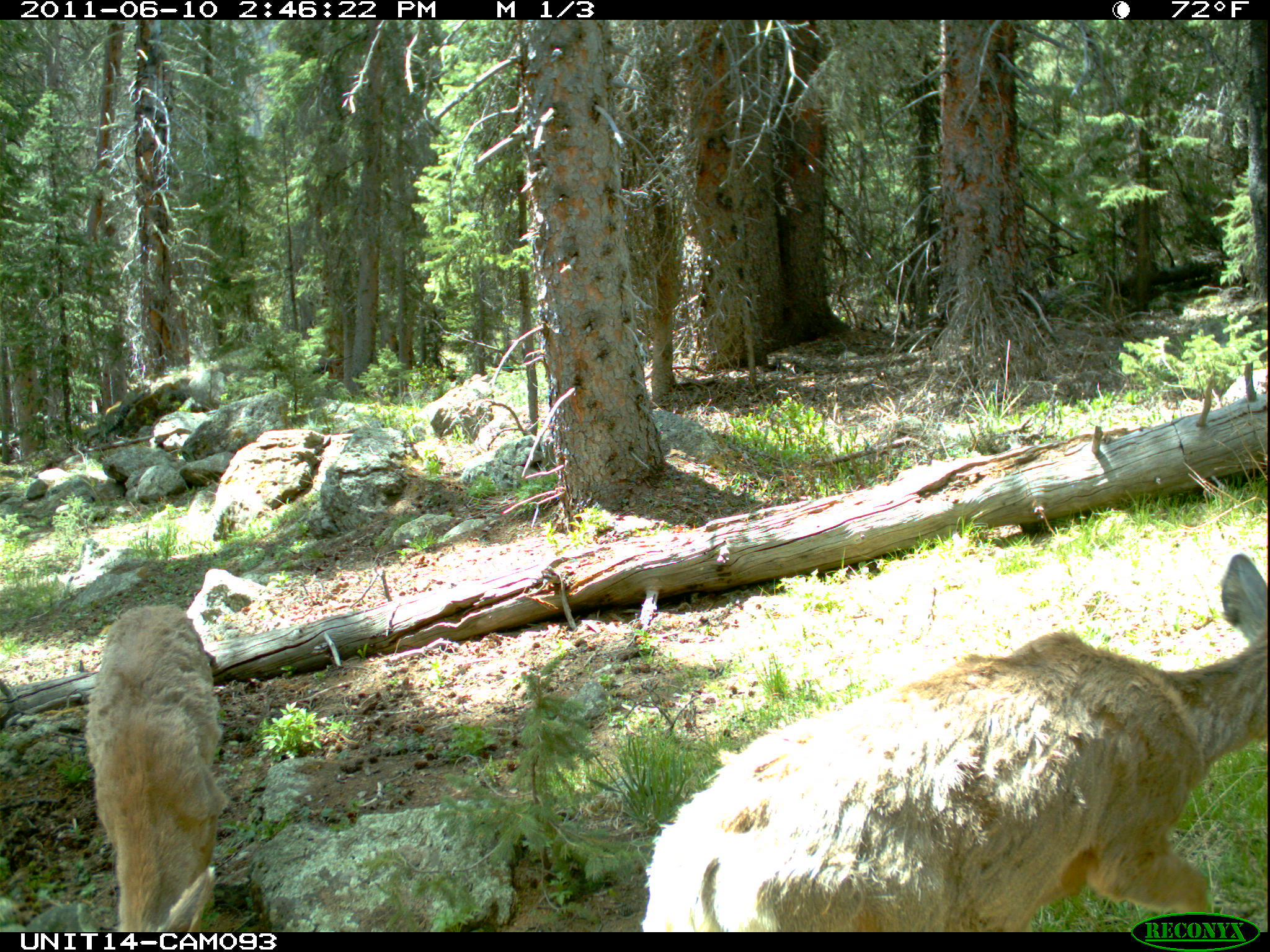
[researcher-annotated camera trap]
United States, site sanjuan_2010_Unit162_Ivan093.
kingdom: Animalia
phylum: Chordata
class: Mammalia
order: Artiodactyla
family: Cervidae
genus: Odocoileus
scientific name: Odocoileus hemionus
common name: mule deer